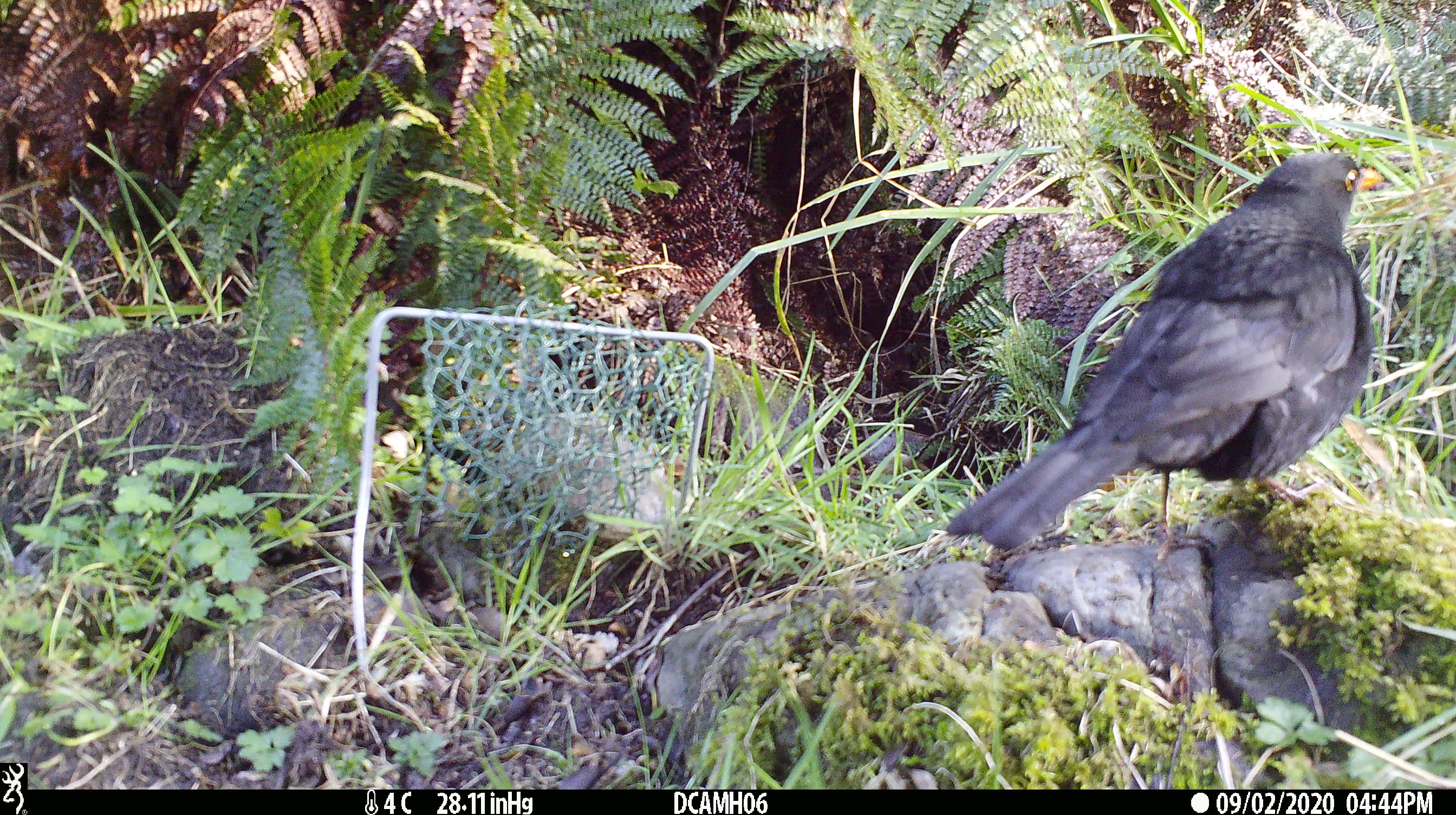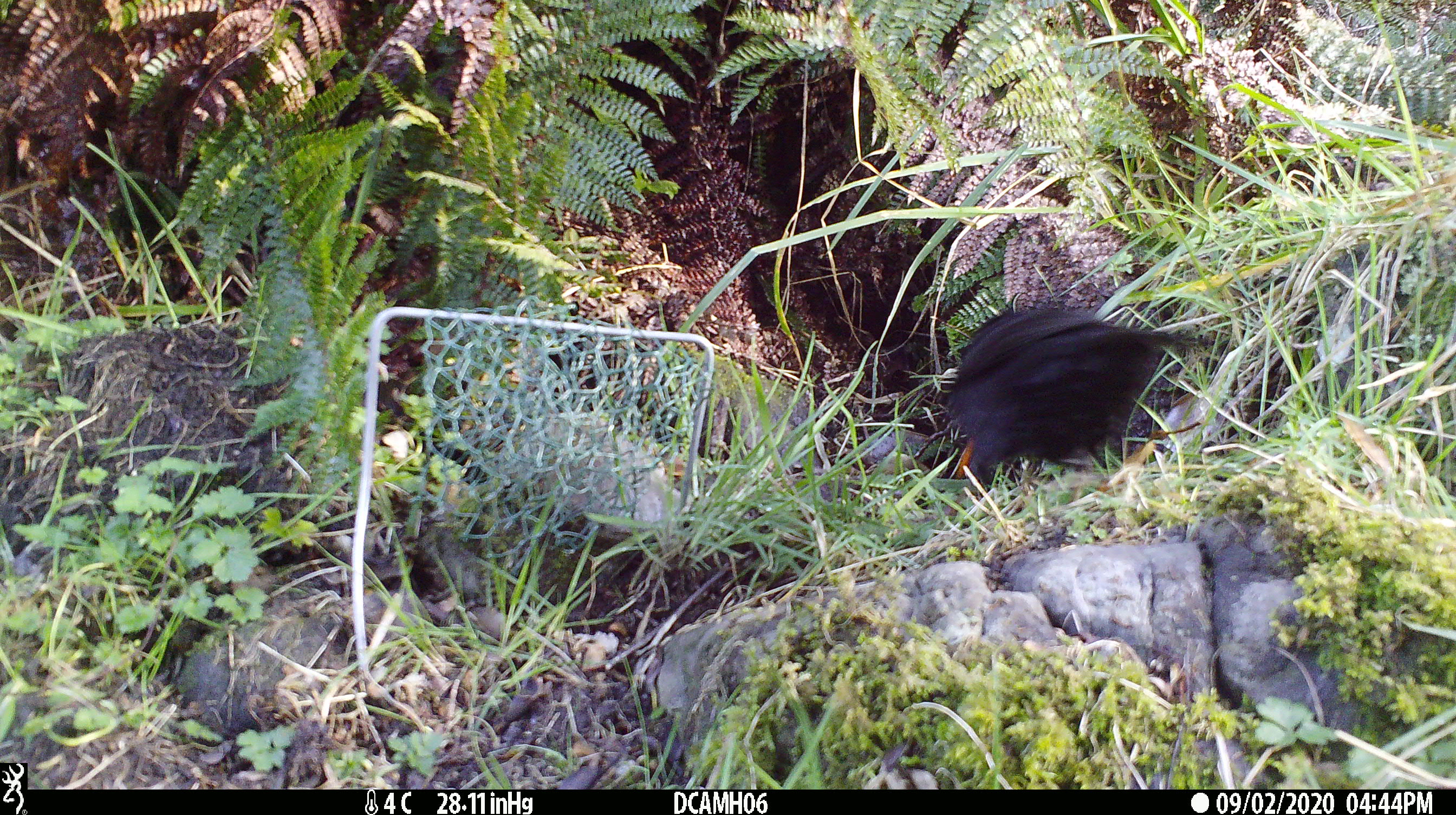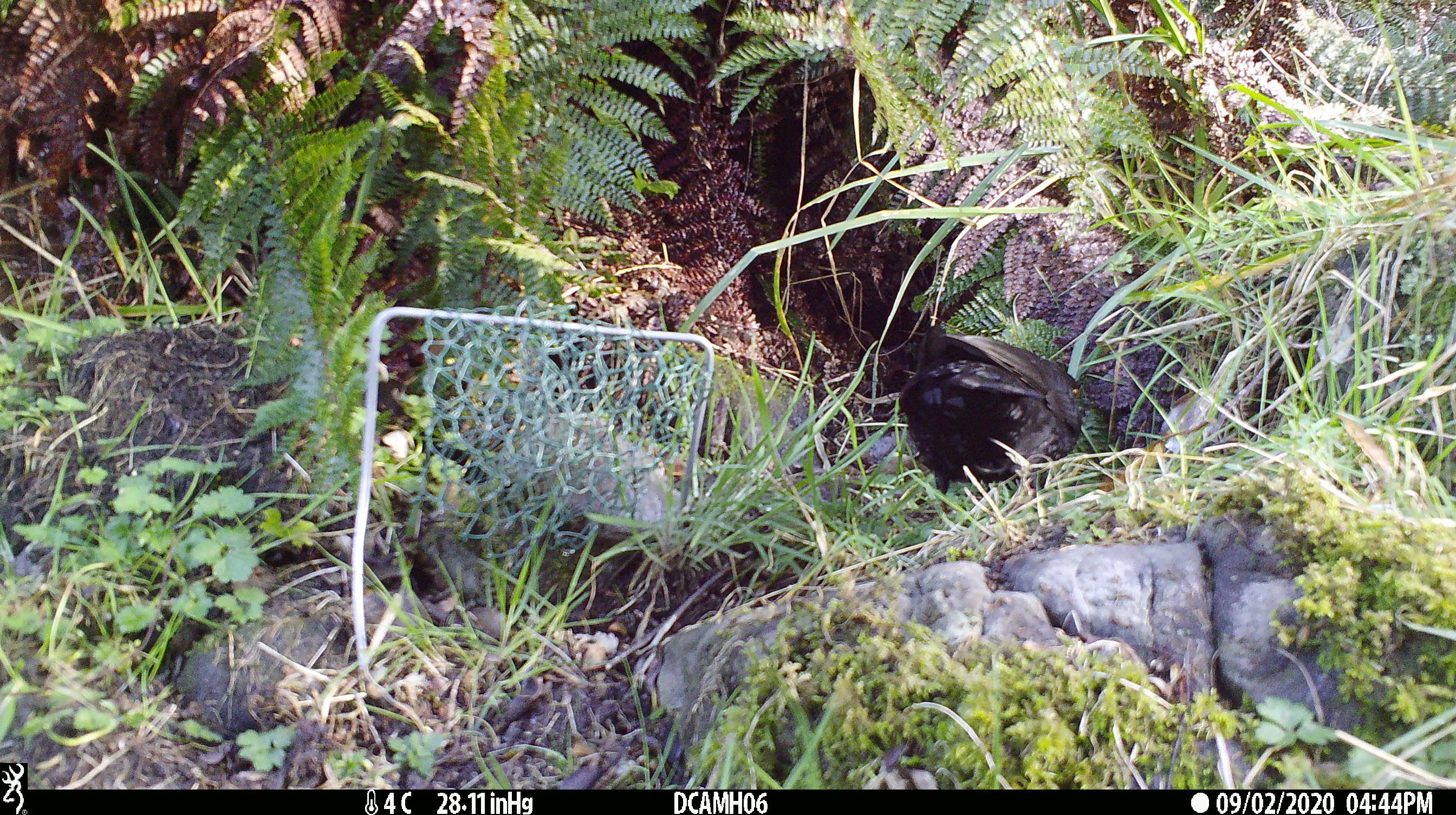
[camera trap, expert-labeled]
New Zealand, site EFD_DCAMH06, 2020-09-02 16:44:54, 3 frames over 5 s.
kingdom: Animalia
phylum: Chordata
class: Aves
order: Passeriformes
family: Turdidae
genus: Turdus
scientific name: Turdus merula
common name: eurasian blackbird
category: blackbird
Blackbird (eurasian blackbird) (Turdus merula).